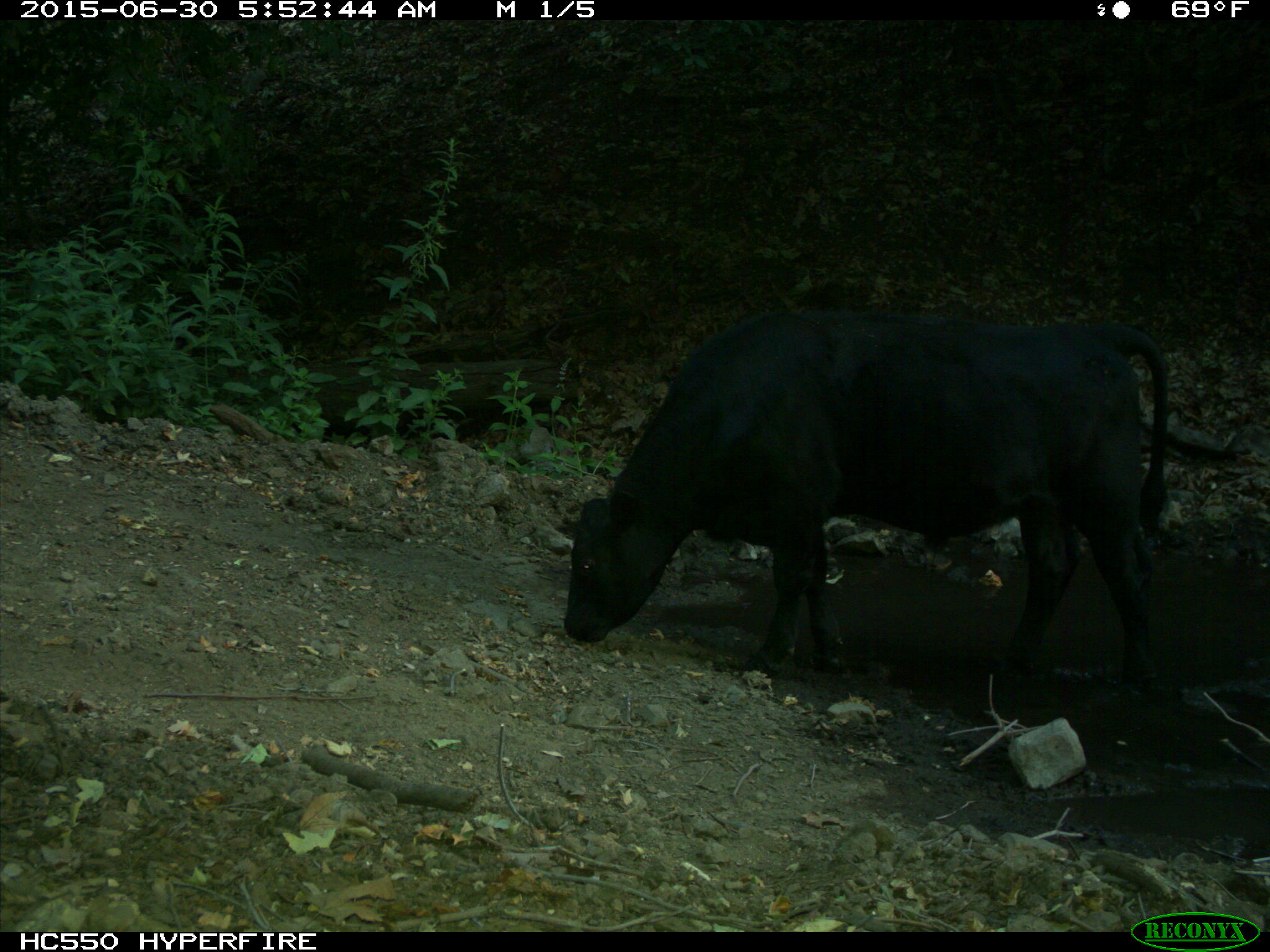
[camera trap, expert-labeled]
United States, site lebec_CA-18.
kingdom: Animalia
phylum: Chordata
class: Mammalia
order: Artiodactyla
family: Bovidae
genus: Bos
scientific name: Bos taurus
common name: domestic cow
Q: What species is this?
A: Bos taurus (domestic cow).